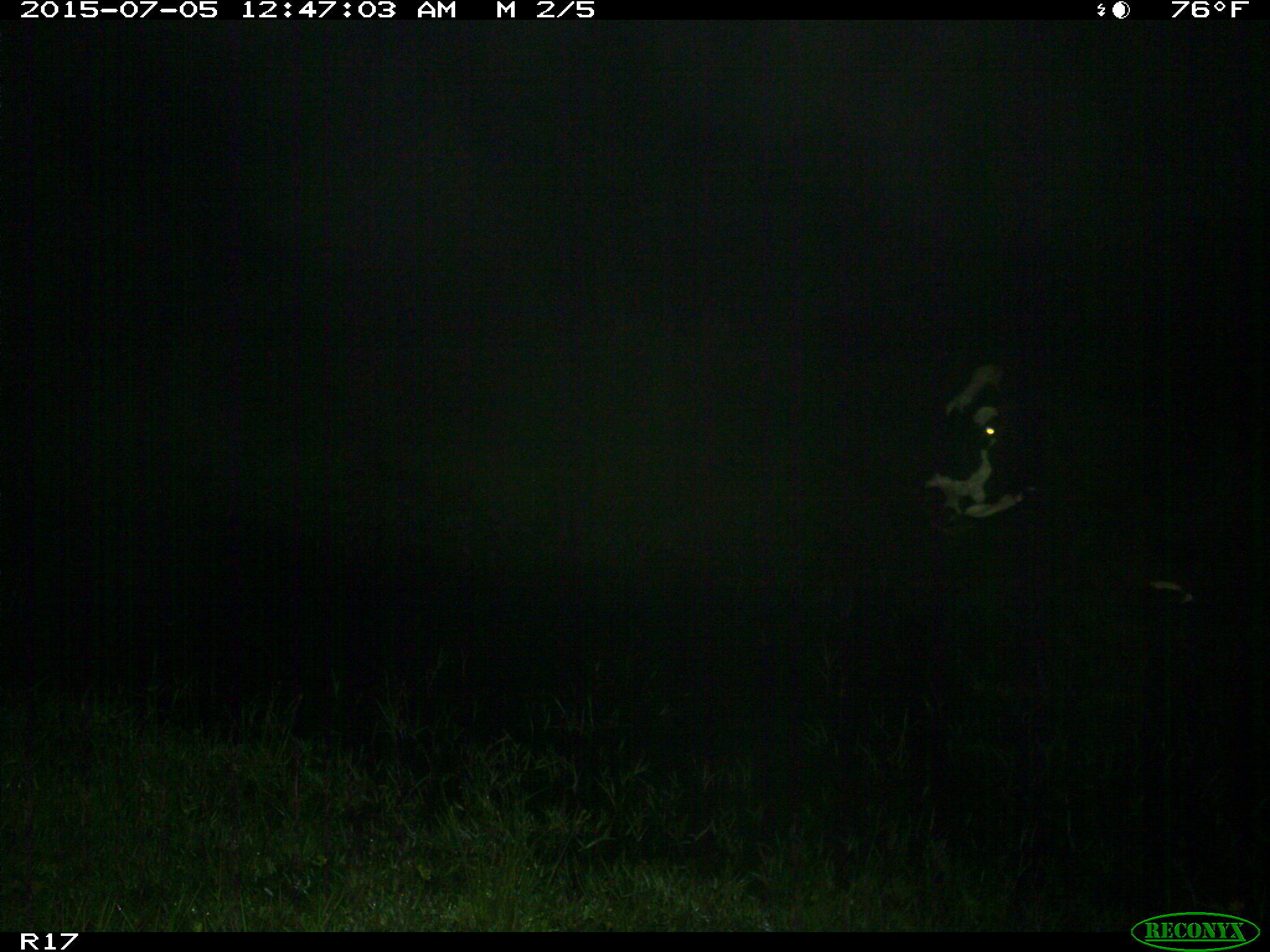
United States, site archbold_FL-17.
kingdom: Animalia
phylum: Chordata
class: Mammalia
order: Artiodactyla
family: Bovidae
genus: Bos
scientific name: Bos taurus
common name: domestic cow